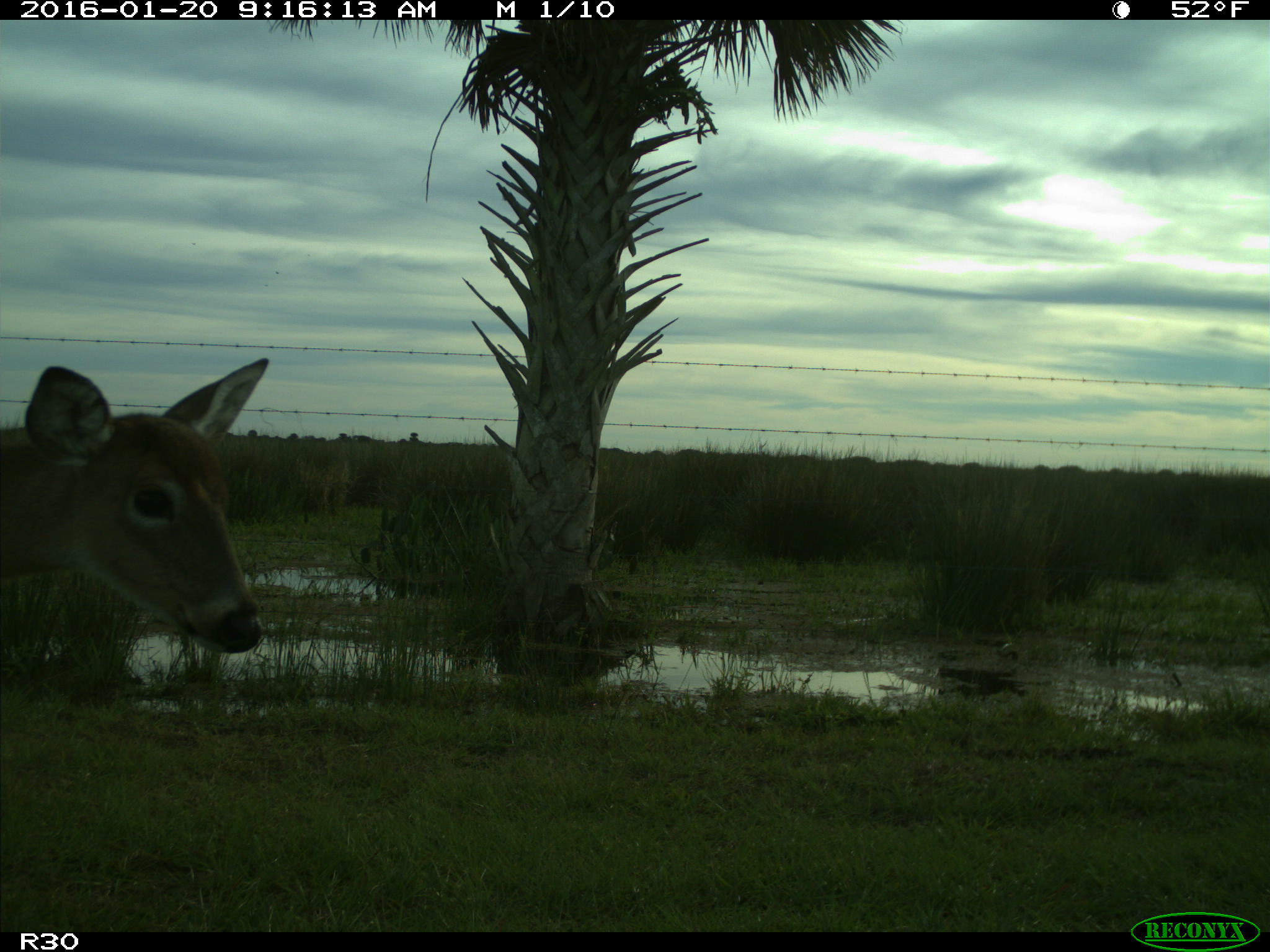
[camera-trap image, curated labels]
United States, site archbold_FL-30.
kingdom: Animalia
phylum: Chordata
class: Mammalia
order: Artiodactyla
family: Cervidae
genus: Odocoileus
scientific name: Odocoileus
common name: deer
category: unidentified deer